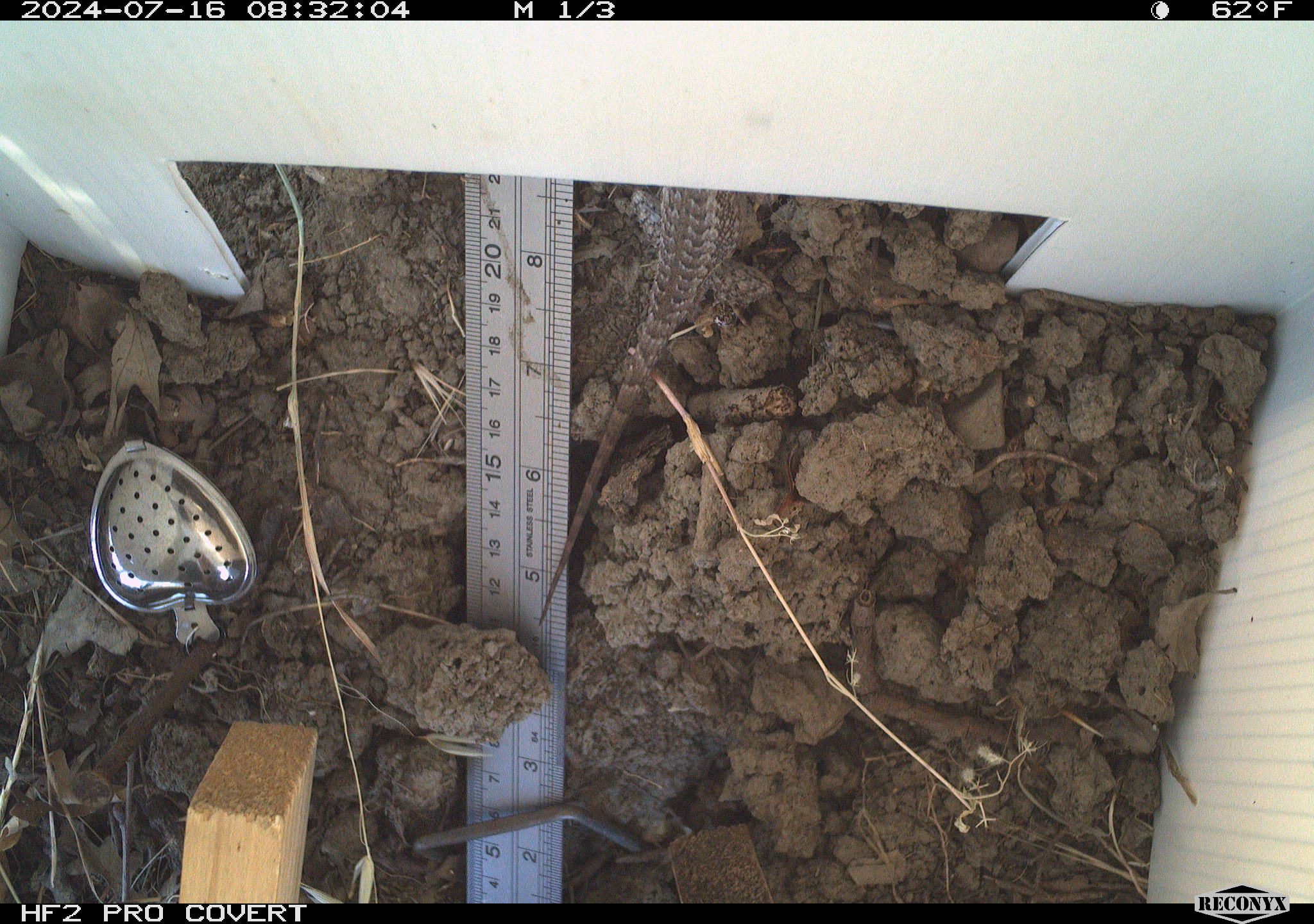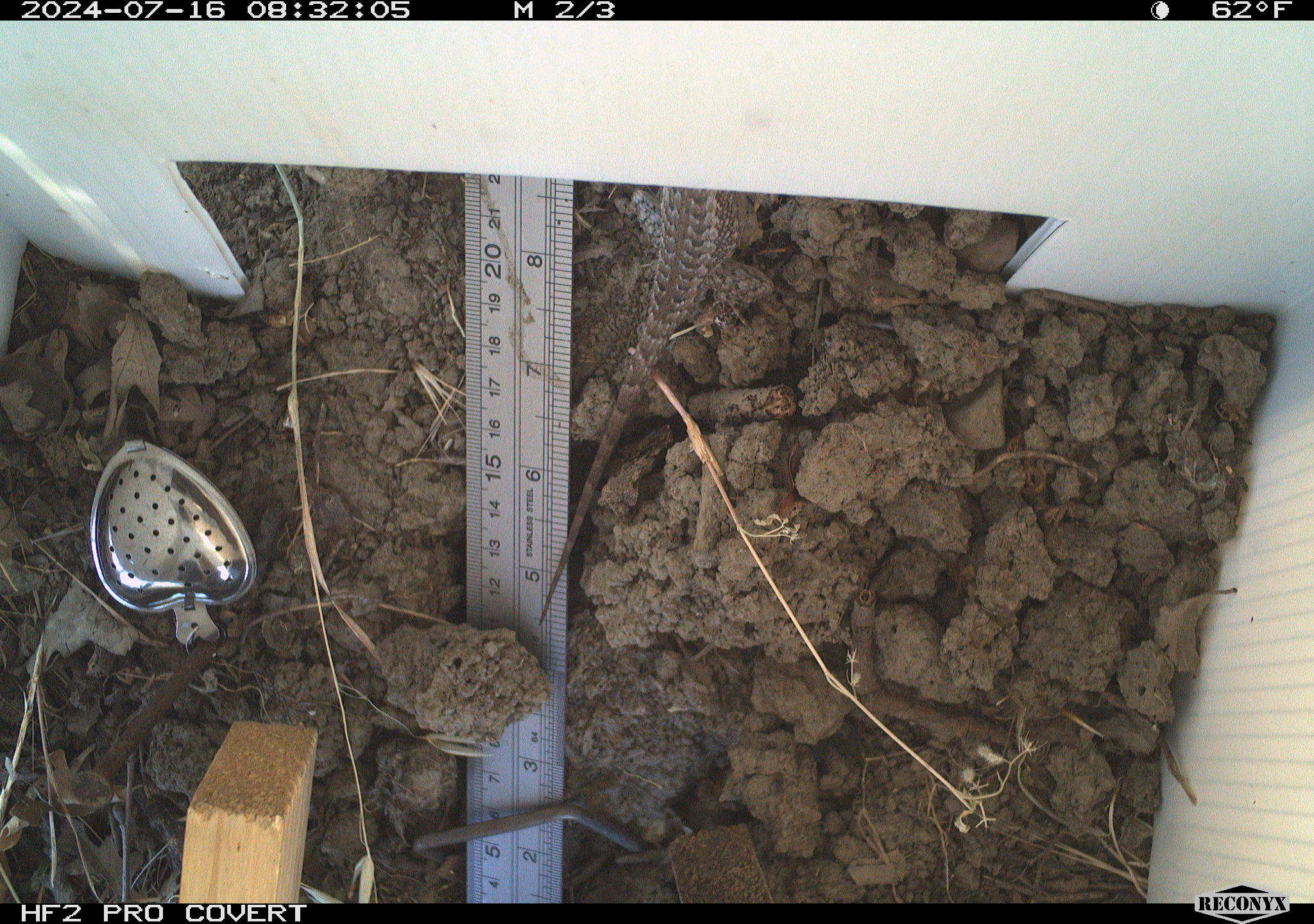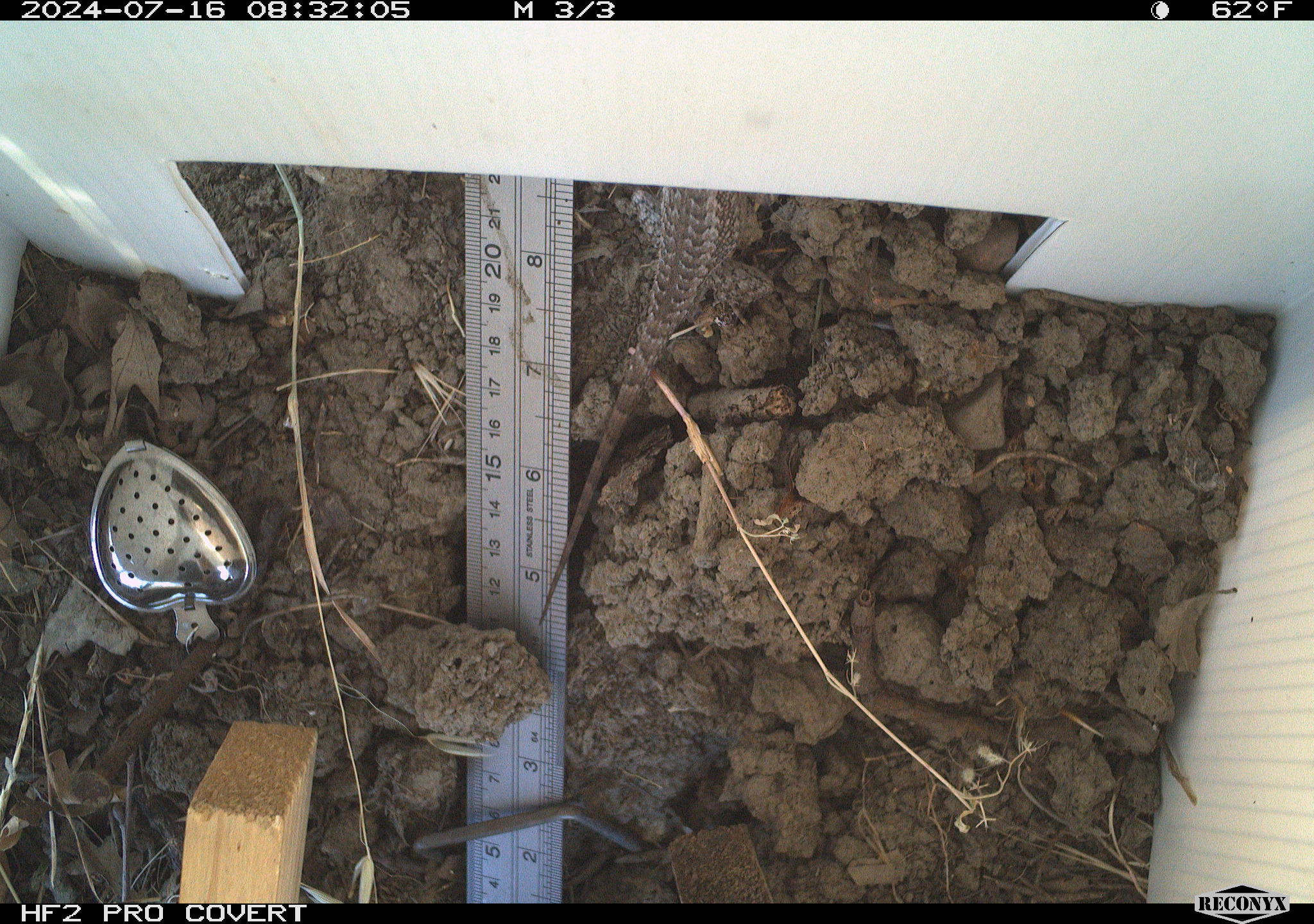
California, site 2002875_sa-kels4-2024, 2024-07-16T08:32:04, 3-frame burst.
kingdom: Animalia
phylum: Chordata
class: Reptilia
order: Squamata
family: Phrynosomatidae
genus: Sceloporus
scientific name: Sceloporus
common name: spiny lizards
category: sceloporus species